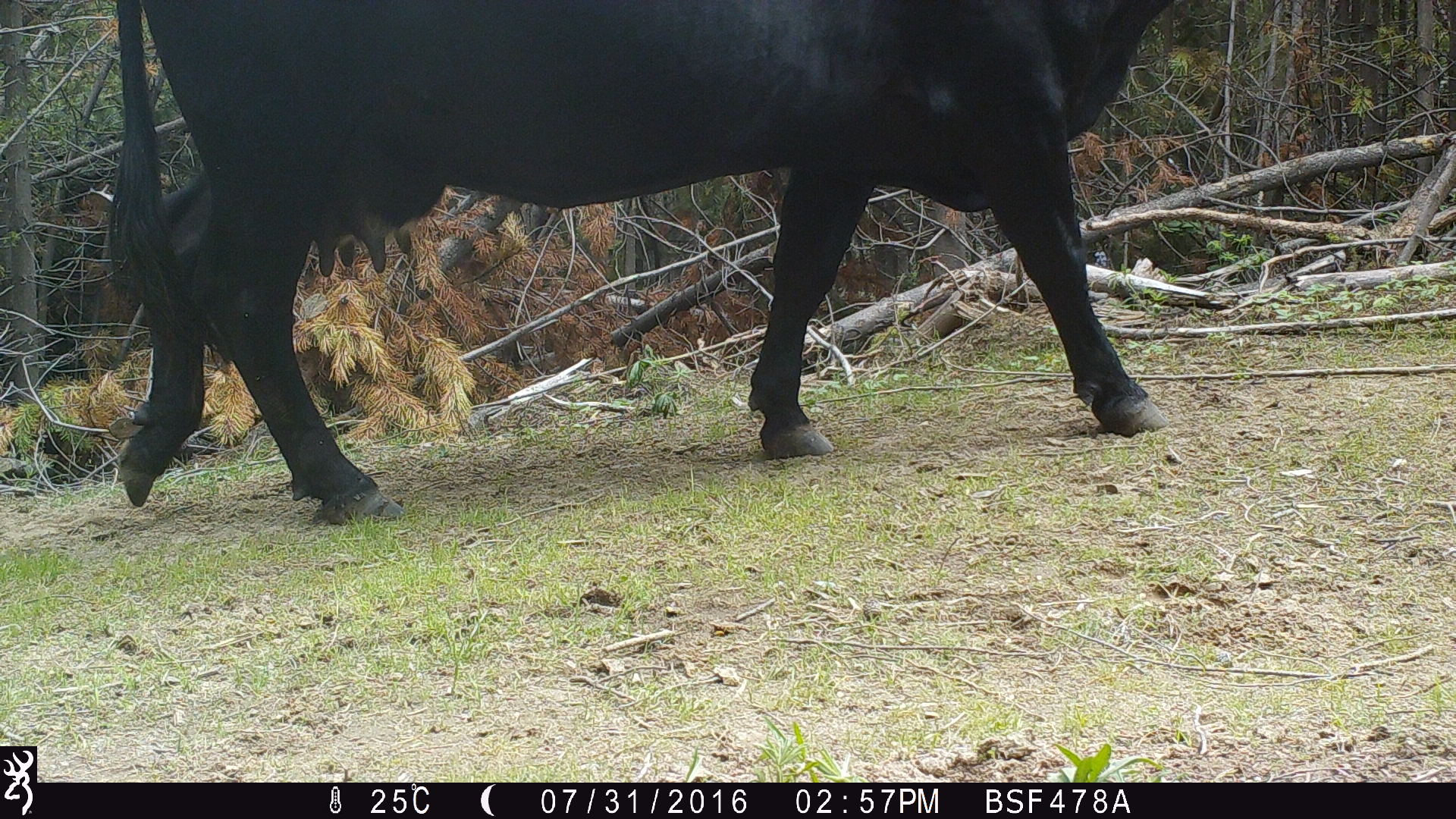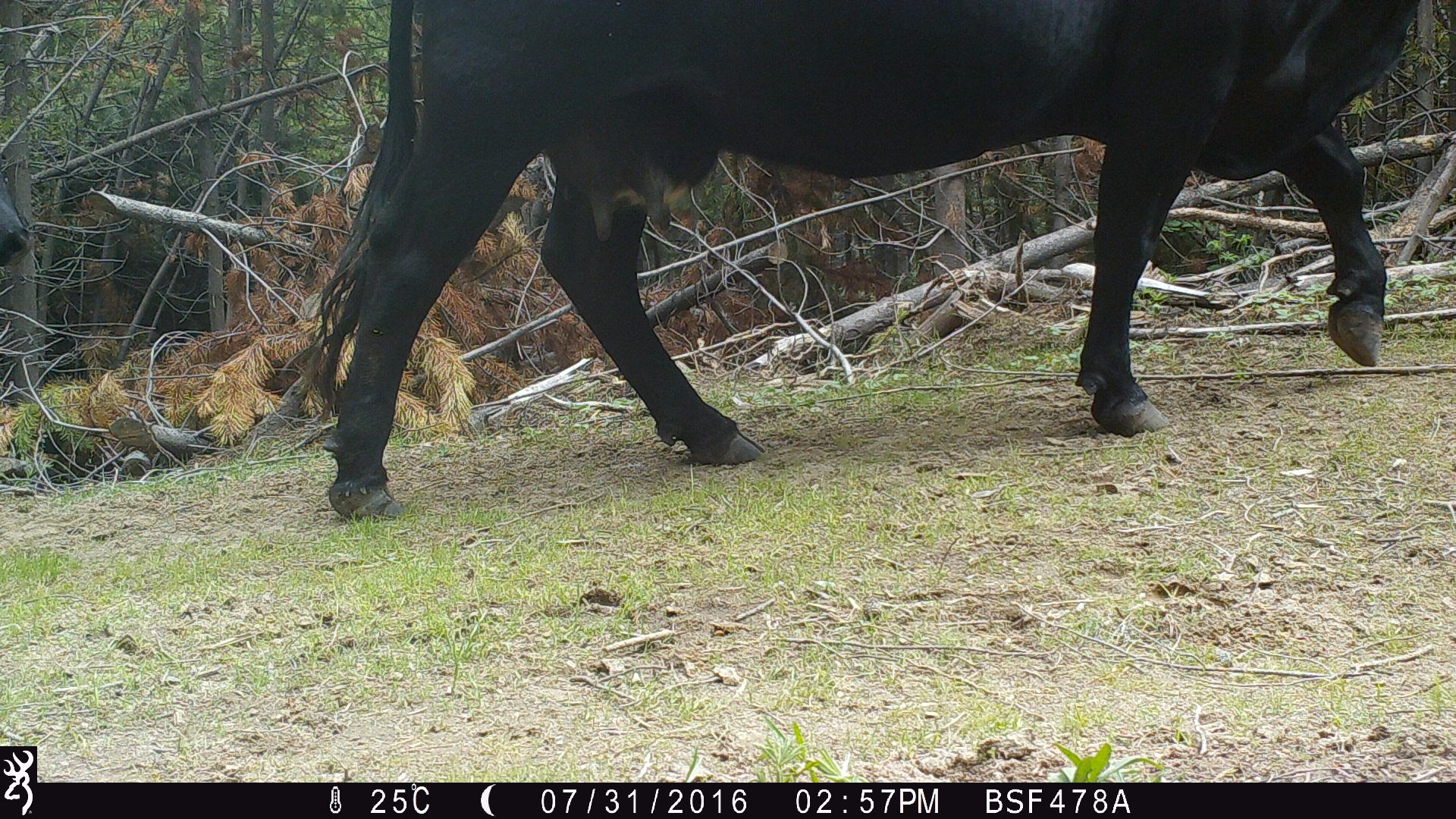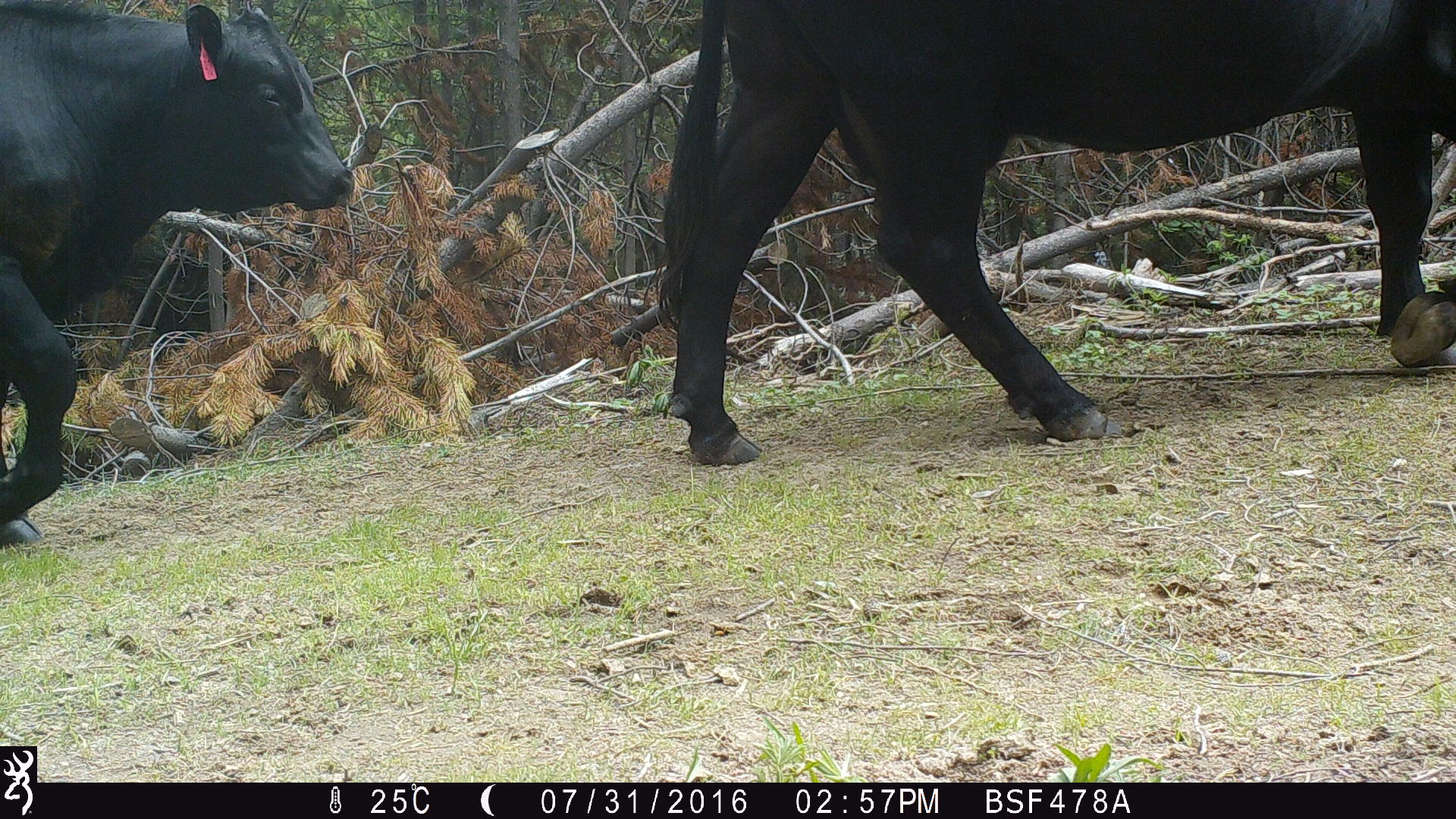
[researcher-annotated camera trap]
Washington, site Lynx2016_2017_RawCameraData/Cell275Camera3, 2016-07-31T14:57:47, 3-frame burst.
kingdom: Animalia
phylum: Chordata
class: Mammalia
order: Artiodactyla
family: Bovidae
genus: Bos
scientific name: Bos taurus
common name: domestic cattle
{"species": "domestic cattle (Bos taurus)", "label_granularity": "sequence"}